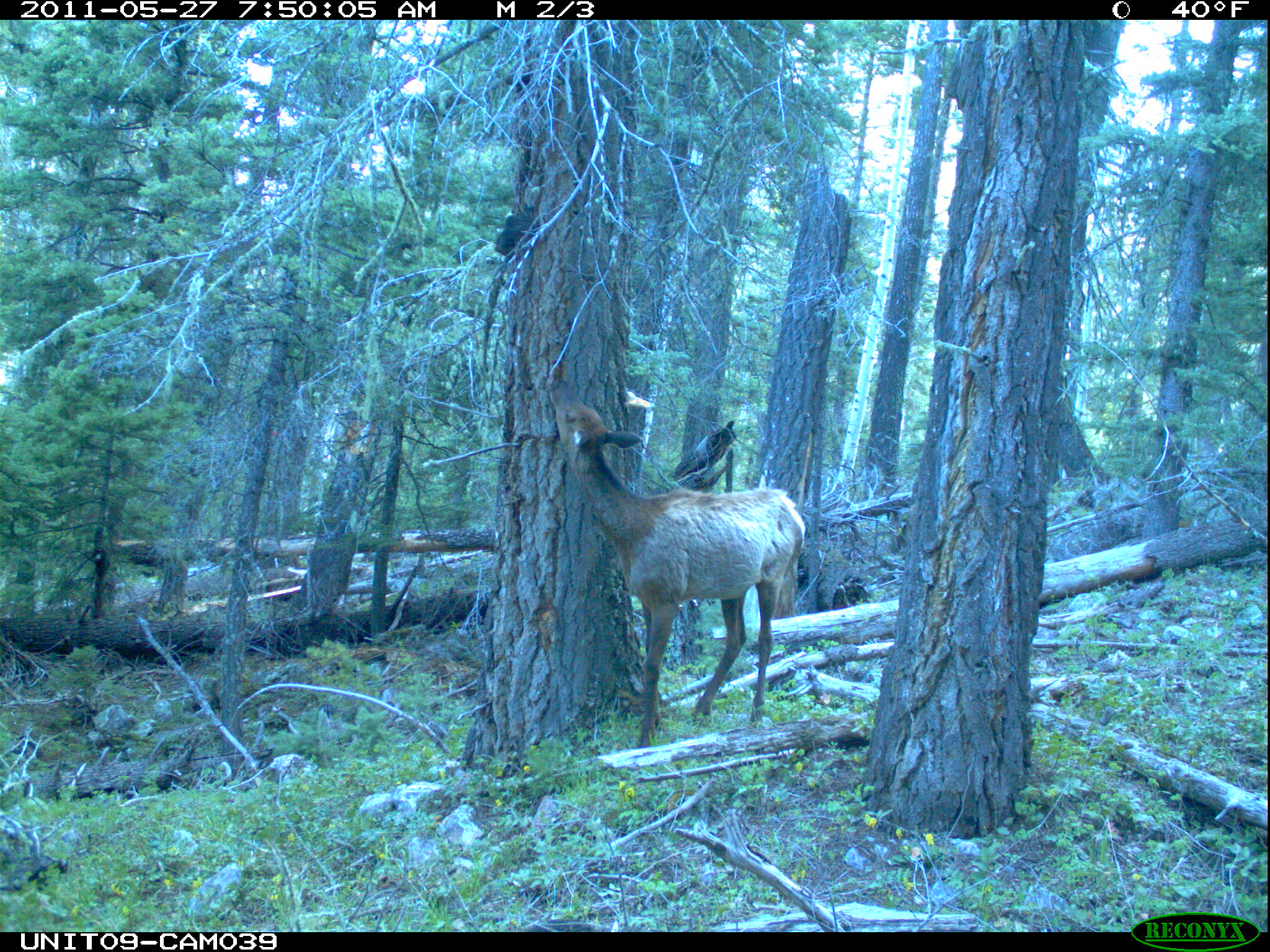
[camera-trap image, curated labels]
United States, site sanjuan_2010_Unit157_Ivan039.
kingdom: Animalia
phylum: Chordata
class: Mammalia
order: Artiodactyla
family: Cervidae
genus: Cervus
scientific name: Cervus elaphus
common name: red deer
Cervus elaphus (red deer).